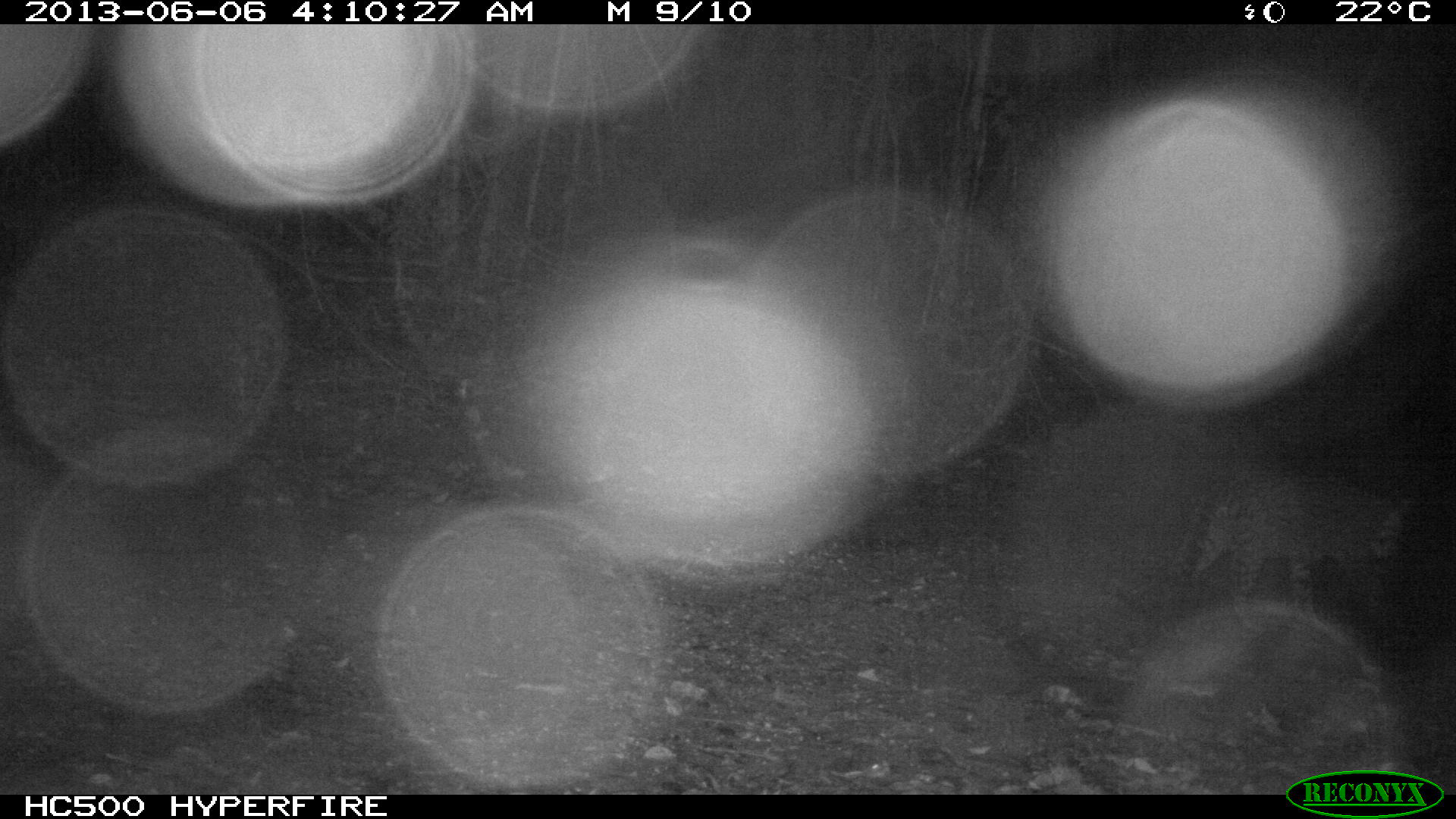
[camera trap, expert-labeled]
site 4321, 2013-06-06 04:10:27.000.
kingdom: Animalia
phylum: Chordata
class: Mammalia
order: Carnivora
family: Felidae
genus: Leopardus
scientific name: Leopardus pardalis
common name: ocelot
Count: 1.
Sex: male.